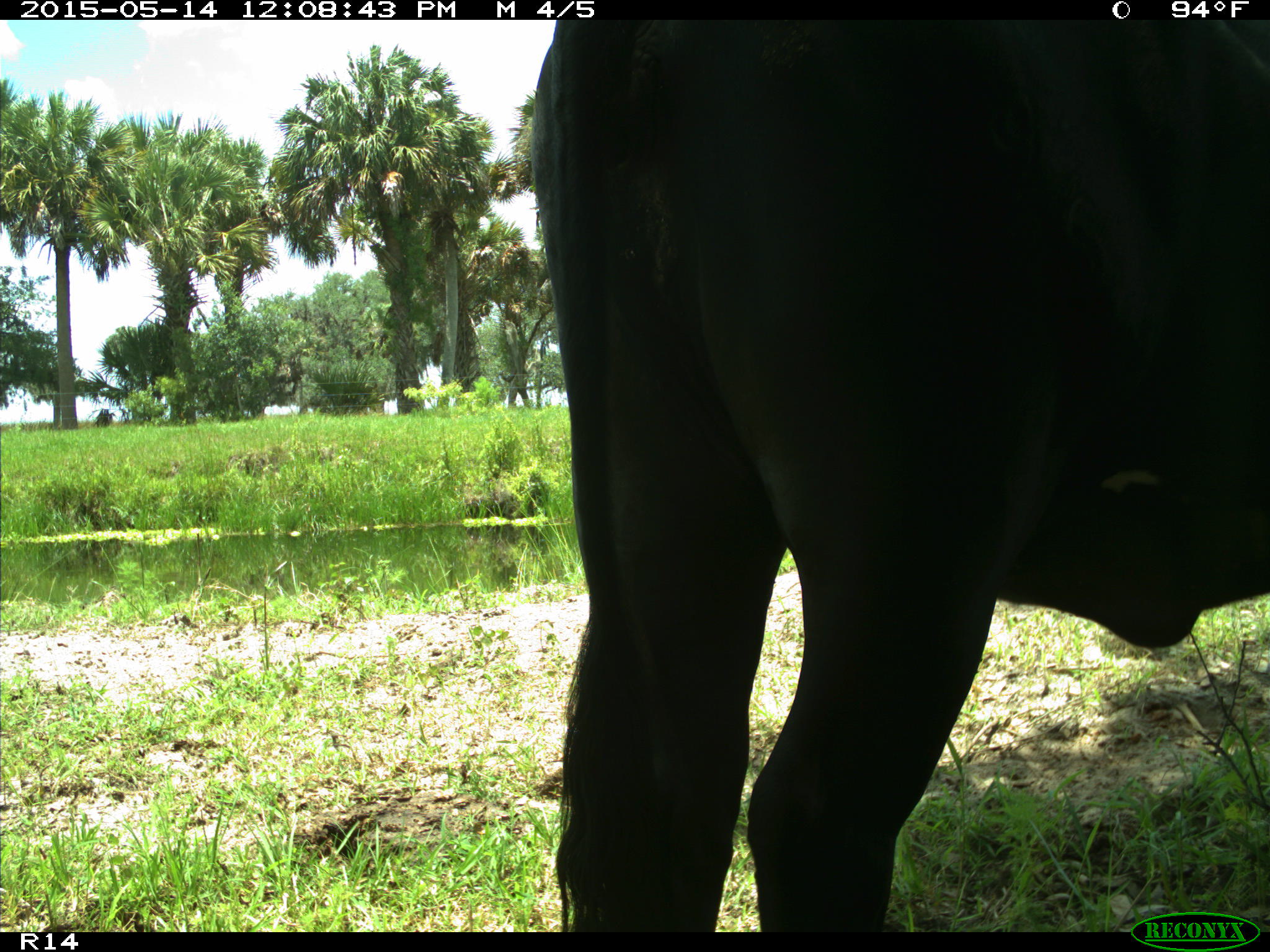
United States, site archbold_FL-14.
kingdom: Animalia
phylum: Chordata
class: Mammalia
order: Artiodactyla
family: Bovidae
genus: Bos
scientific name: Bos taurus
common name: domestic cow